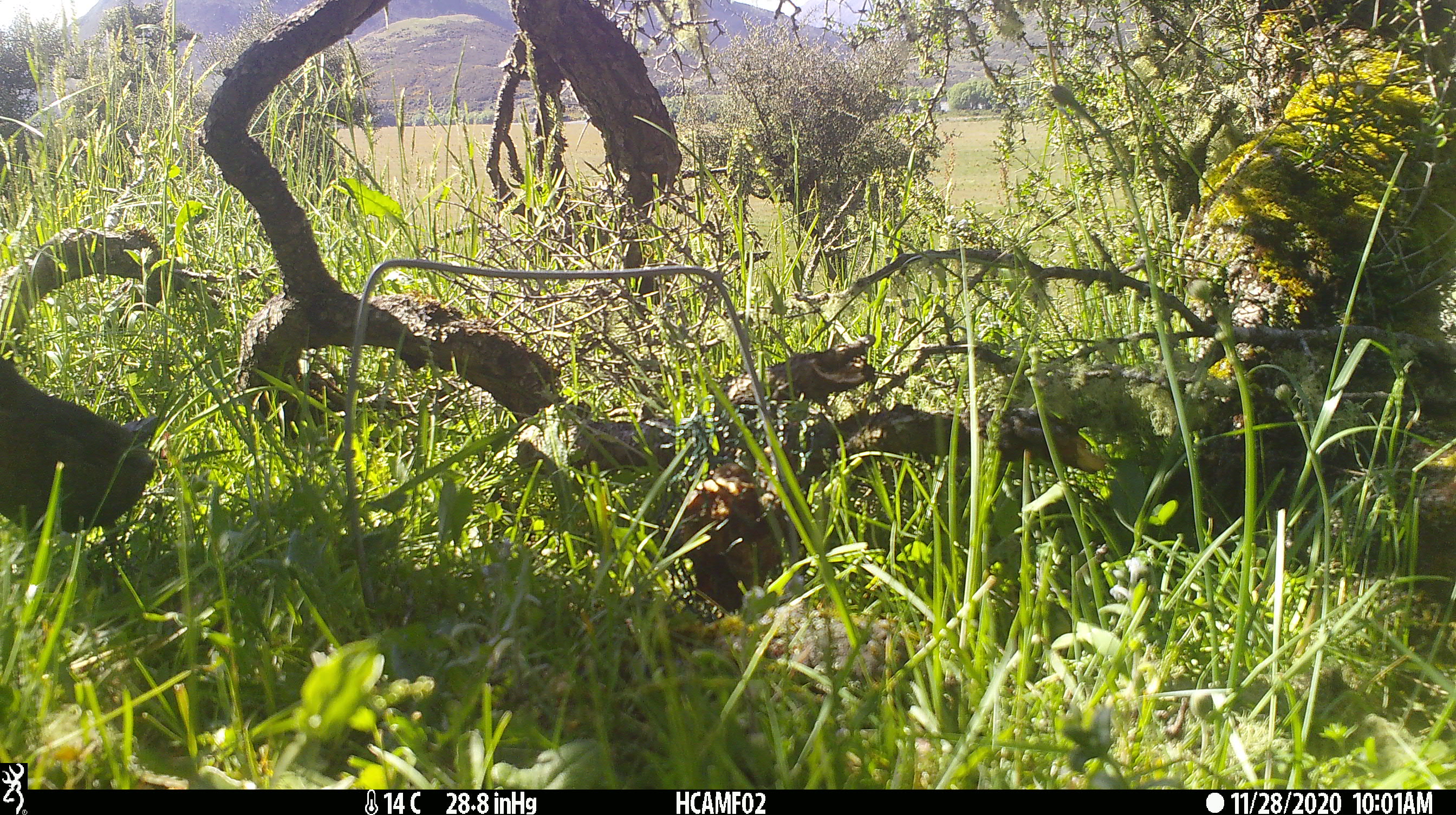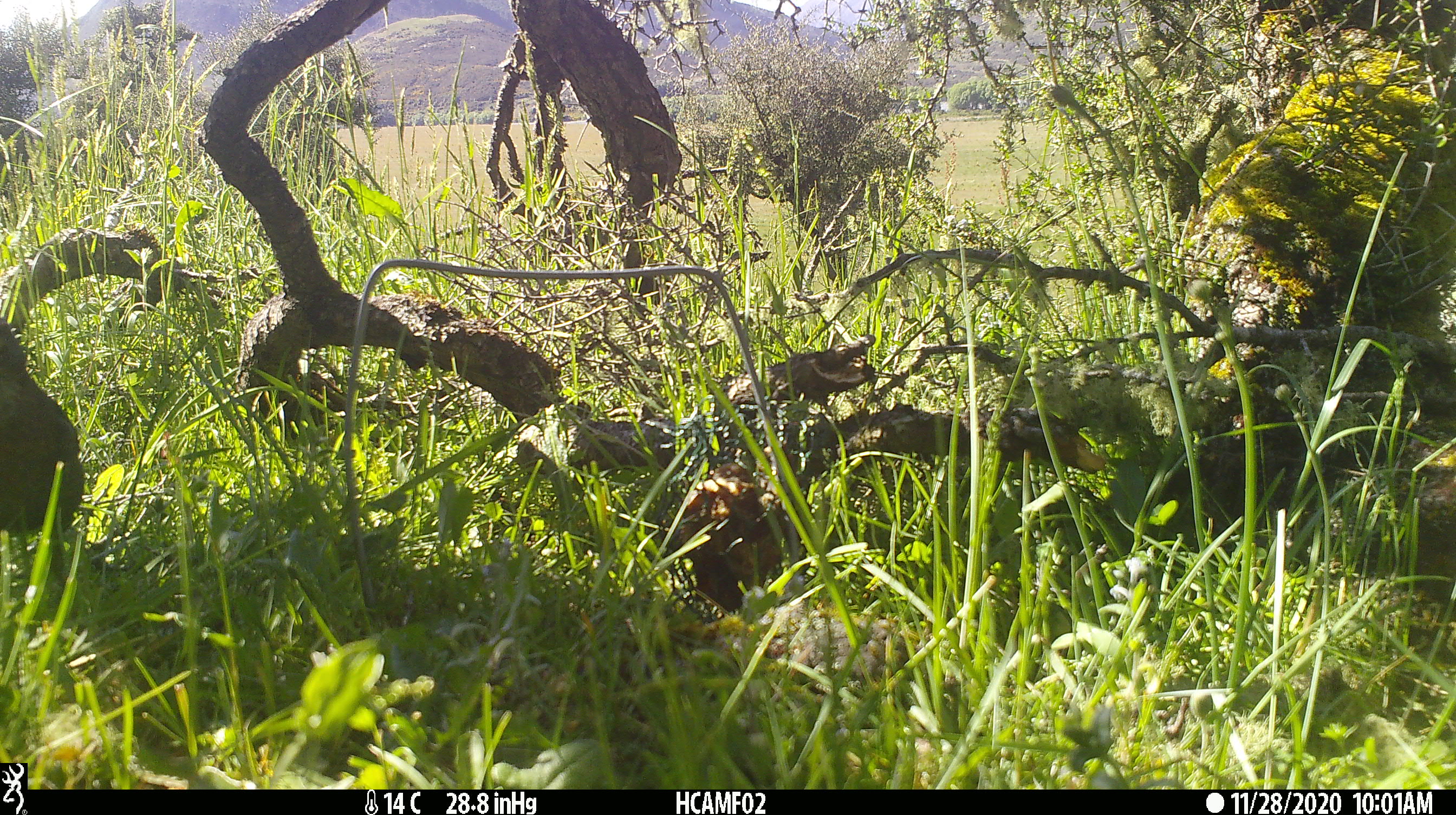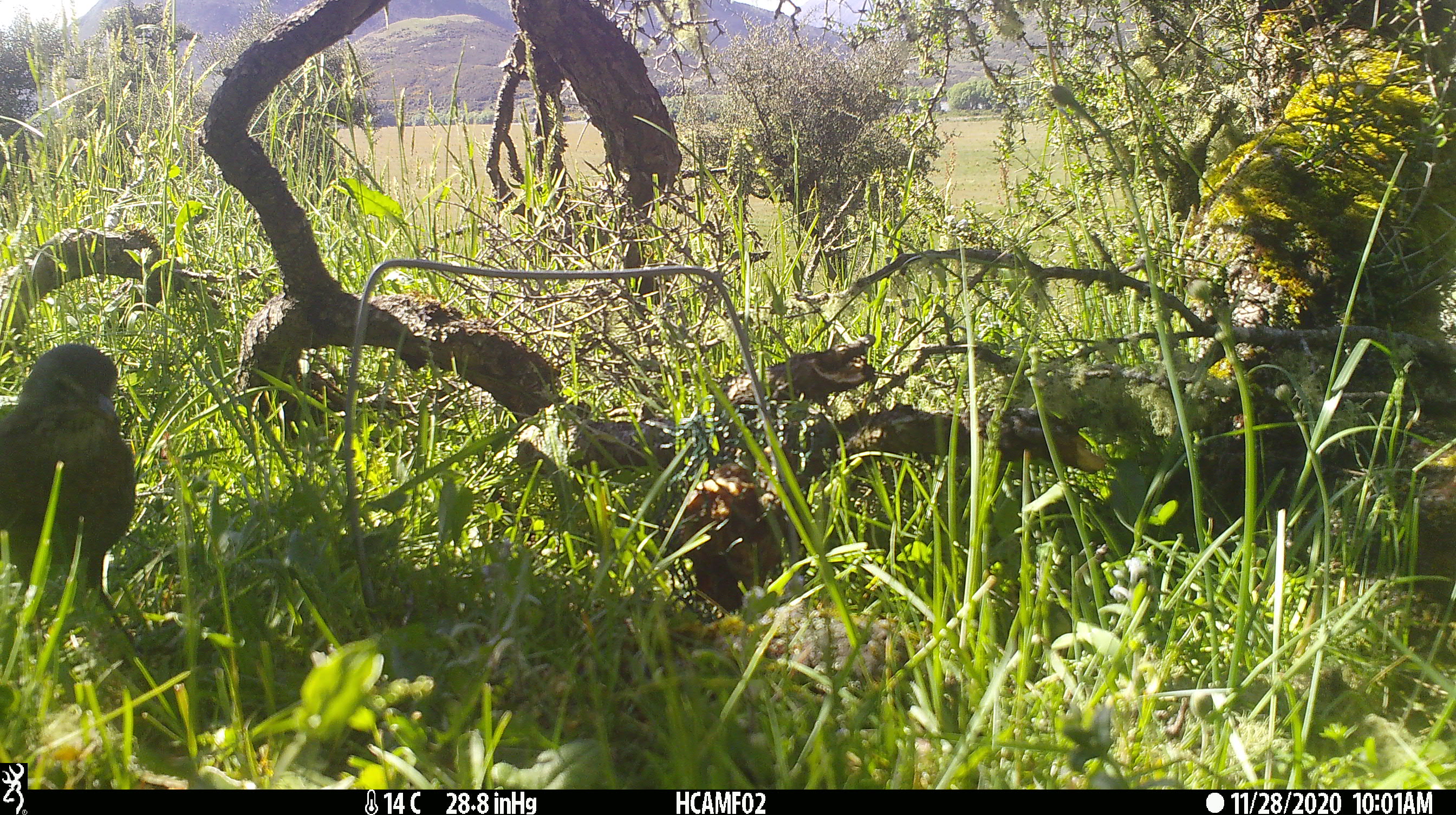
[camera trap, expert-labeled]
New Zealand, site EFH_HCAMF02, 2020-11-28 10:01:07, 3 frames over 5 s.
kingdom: Animalia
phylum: Chordata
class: Aves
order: Passeriformes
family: Turdidae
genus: Turdus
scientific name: Turdus philomelos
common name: song thrush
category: thrush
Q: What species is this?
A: Thrush (song thrush) (Turdus philomelos).